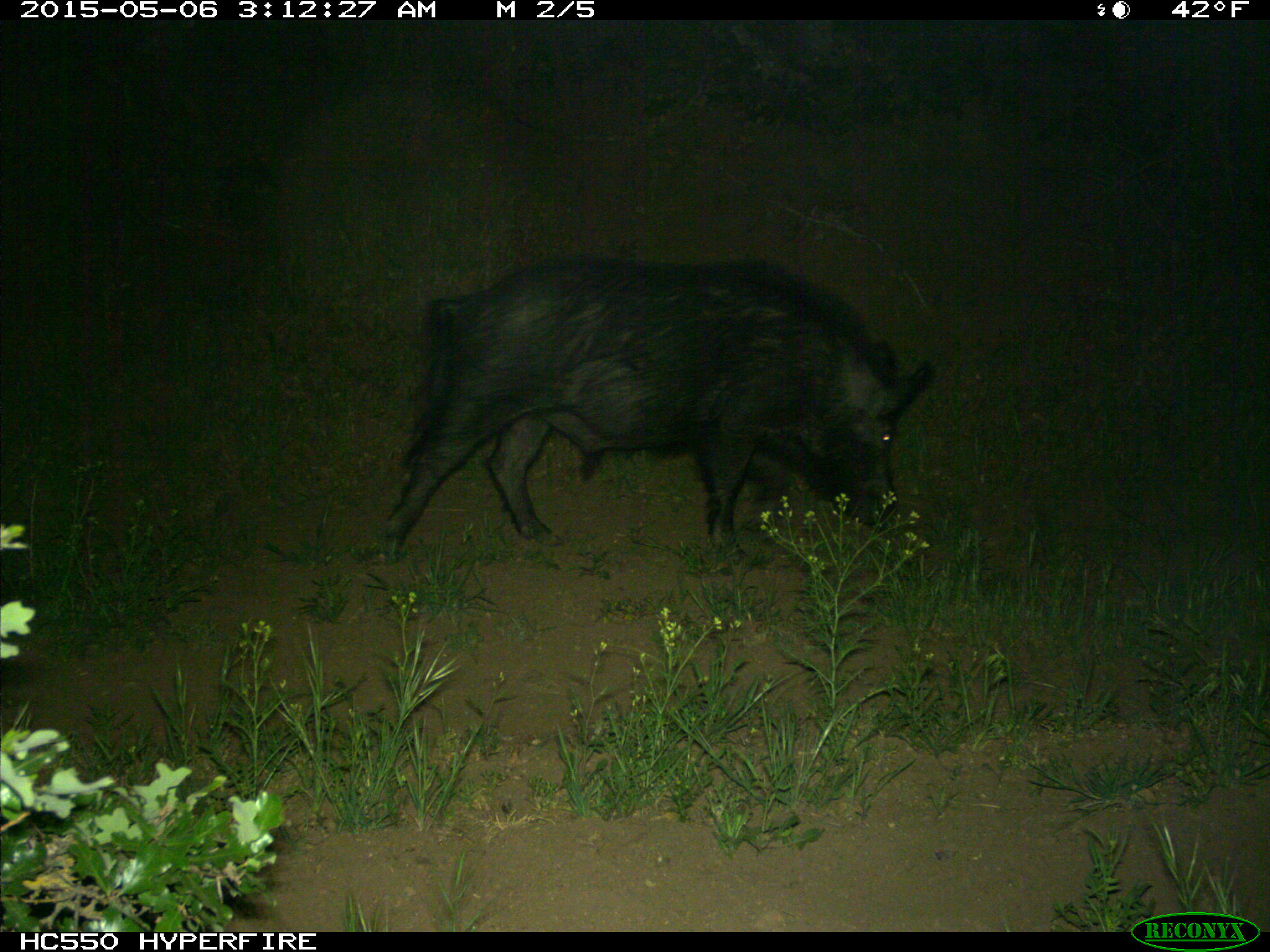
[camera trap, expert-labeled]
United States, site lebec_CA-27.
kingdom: Animalia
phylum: Chordata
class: Mammalia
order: Artiodactyla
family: Suidae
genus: Sus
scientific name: Sus scrofa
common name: wild boar